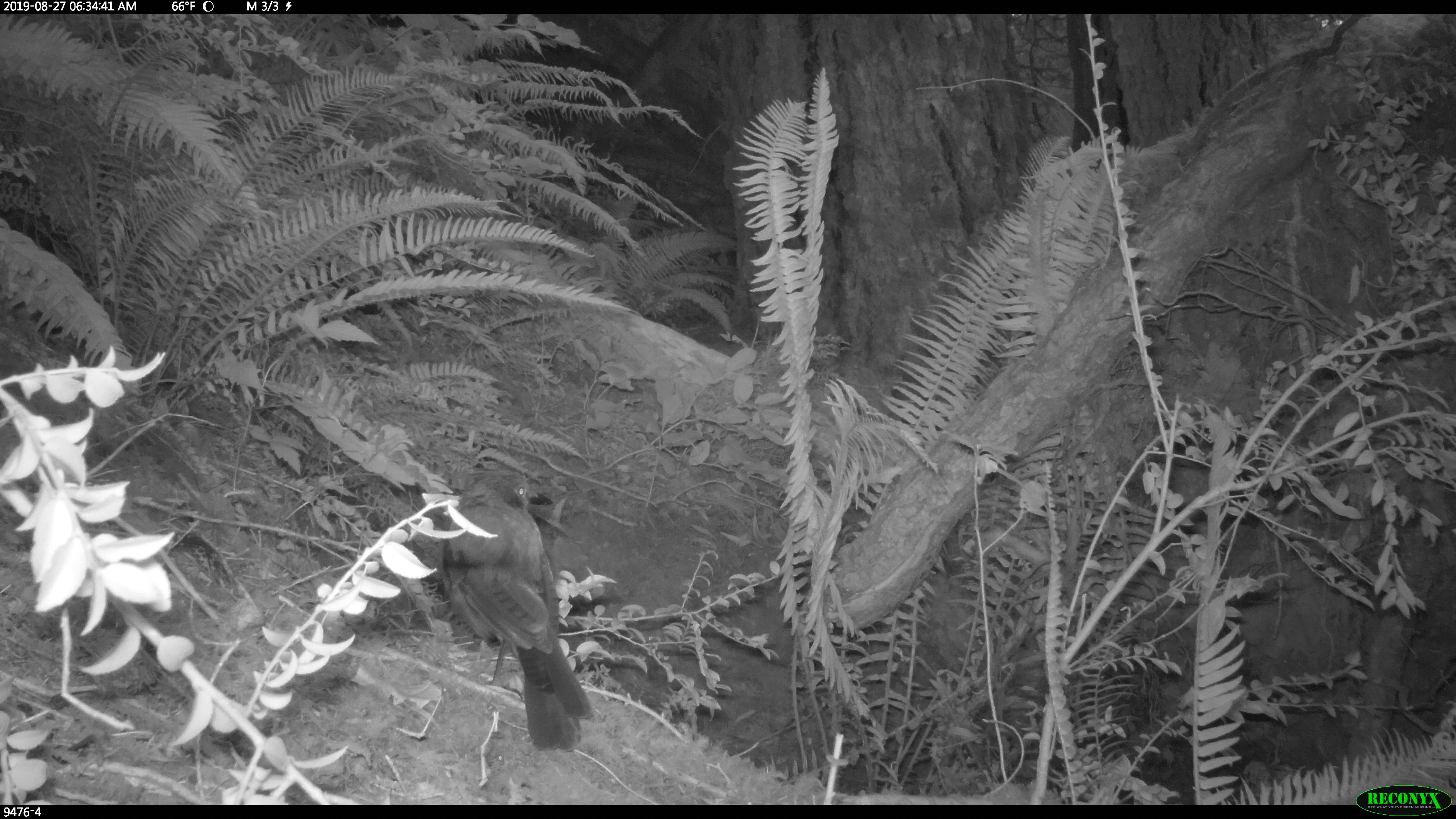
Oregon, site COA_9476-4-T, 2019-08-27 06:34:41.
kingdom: Animalia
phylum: Chordata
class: Aves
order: Passeriformes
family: Corvidae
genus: Cyanocitta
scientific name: Cyanocitta stelleri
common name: steller's jay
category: stellers jay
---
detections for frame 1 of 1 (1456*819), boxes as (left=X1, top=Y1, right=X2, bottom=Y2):
stellers jay: (left=443, top=469, right=595, bottom=756)